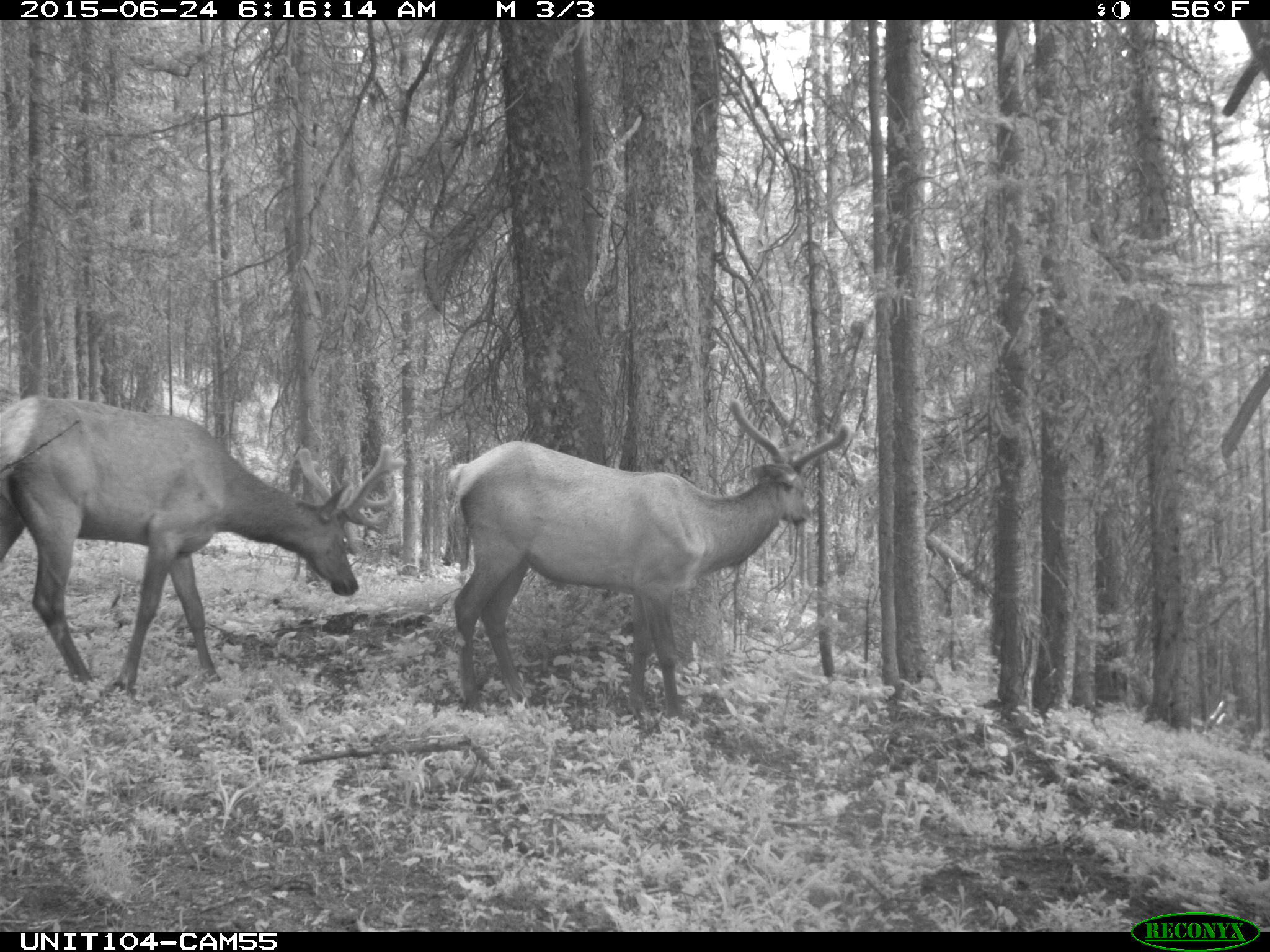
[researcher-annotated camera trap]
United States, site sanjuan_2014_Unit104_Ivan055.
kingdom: Animalia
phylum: Chordata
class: Mammalia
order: Artiodactyla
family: Cervidae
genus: Cervus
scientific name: Cervus elaphus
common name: red deer